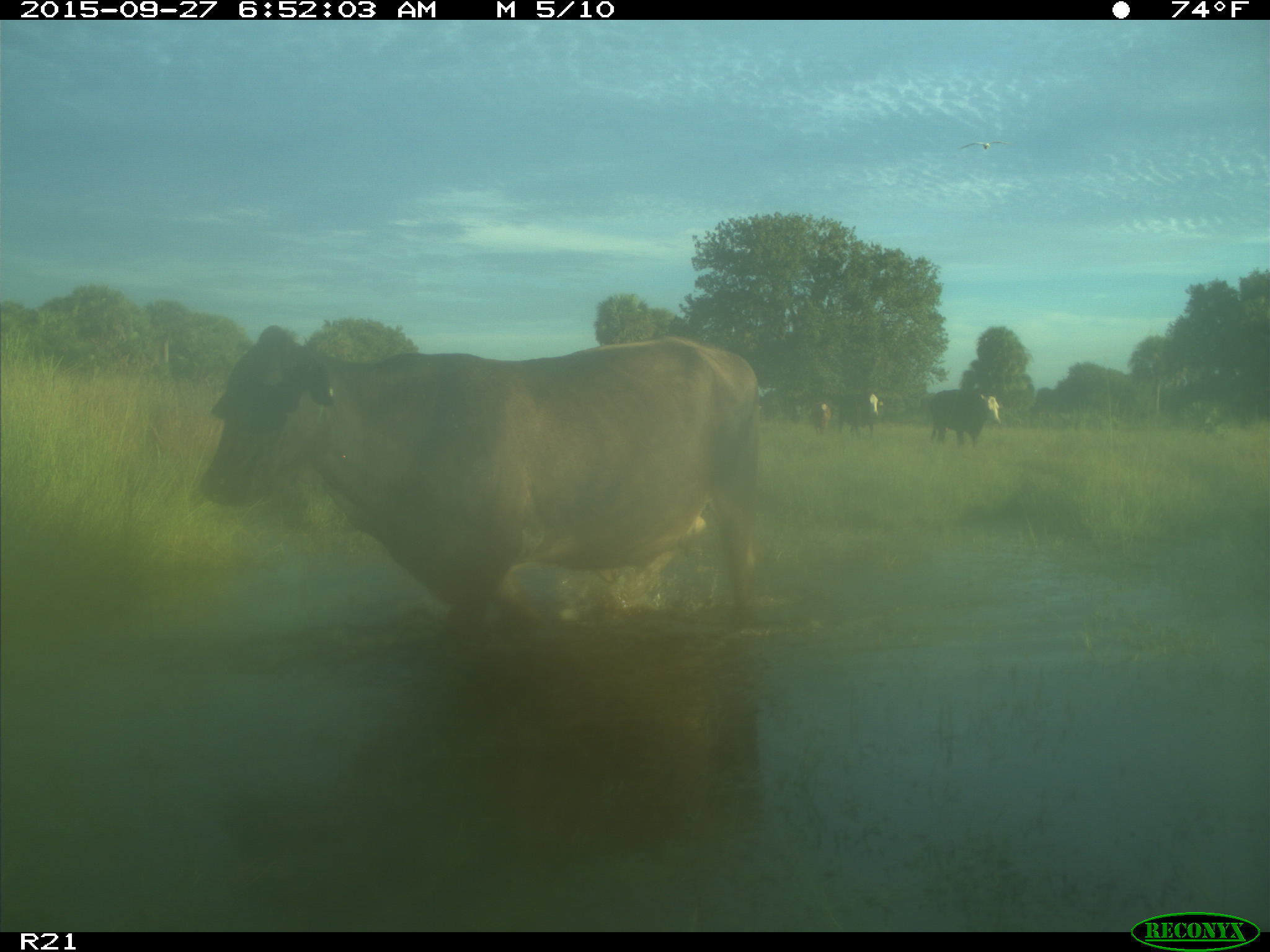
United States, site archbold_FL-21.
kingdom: Animalia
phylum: Chordata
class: Mammalia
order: Artiodactyla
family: Bovidae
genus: Bos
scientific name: Bos taurus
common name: domestic cow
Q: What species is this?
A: Bos taurus (domestic cow).